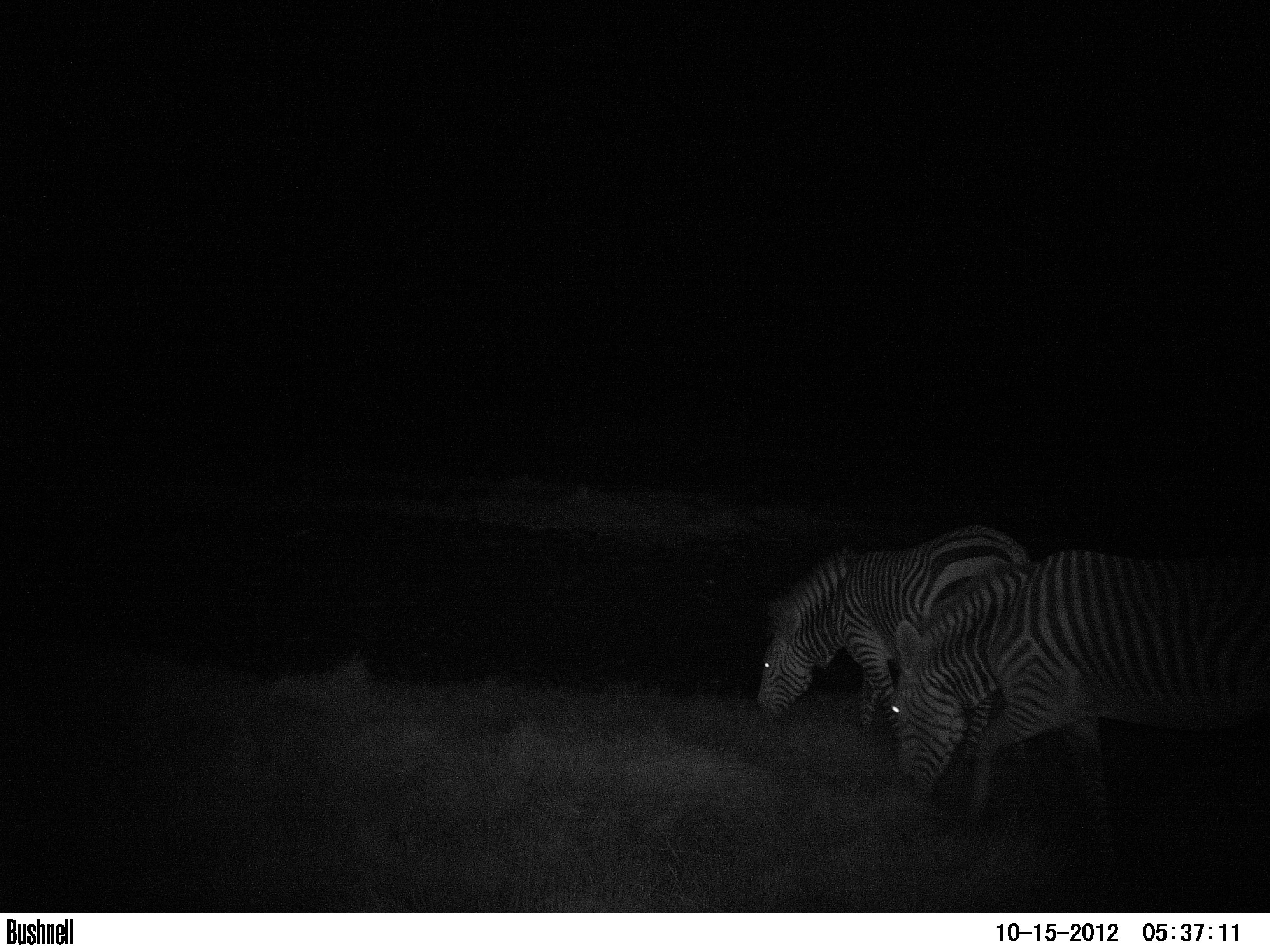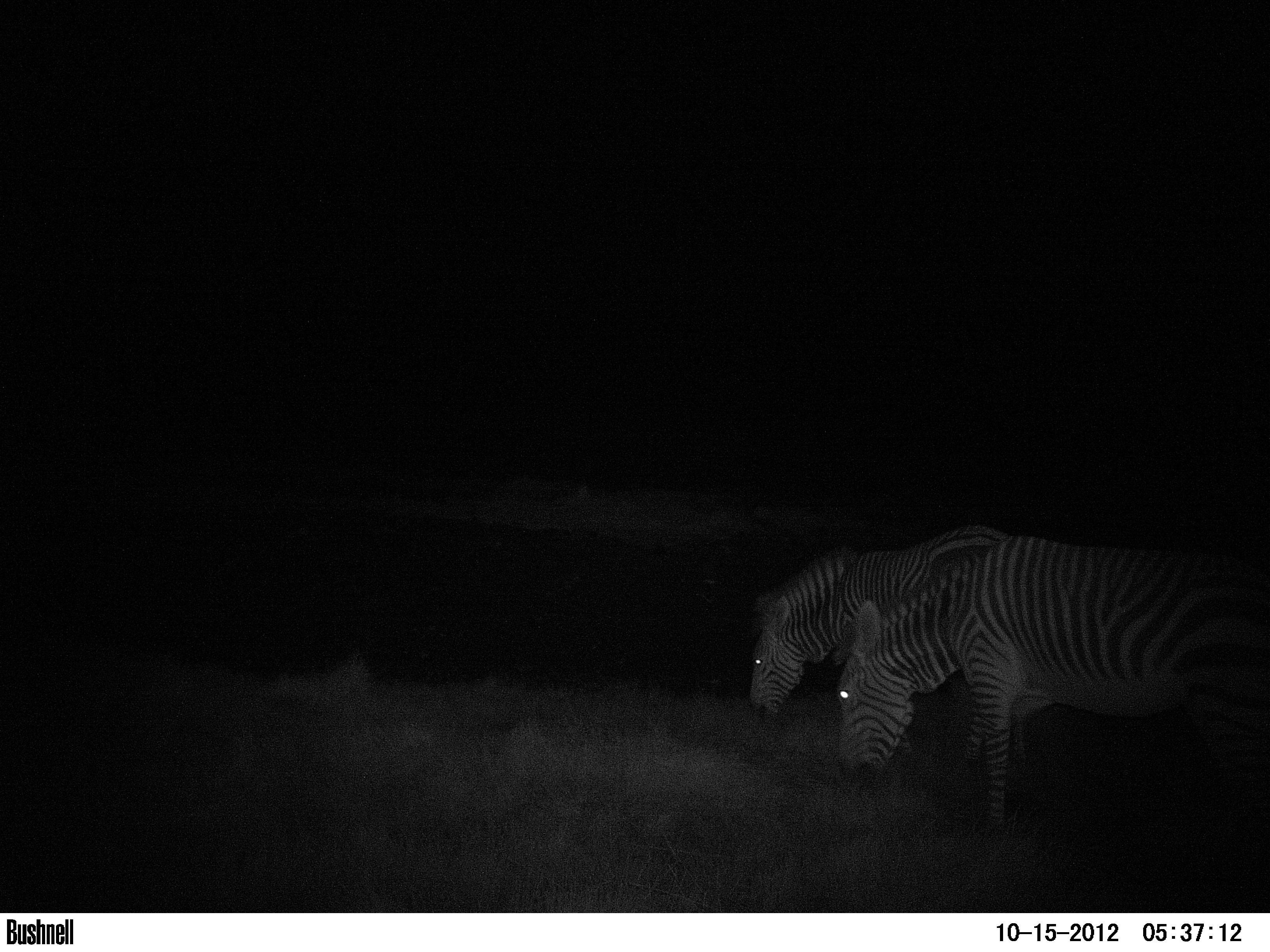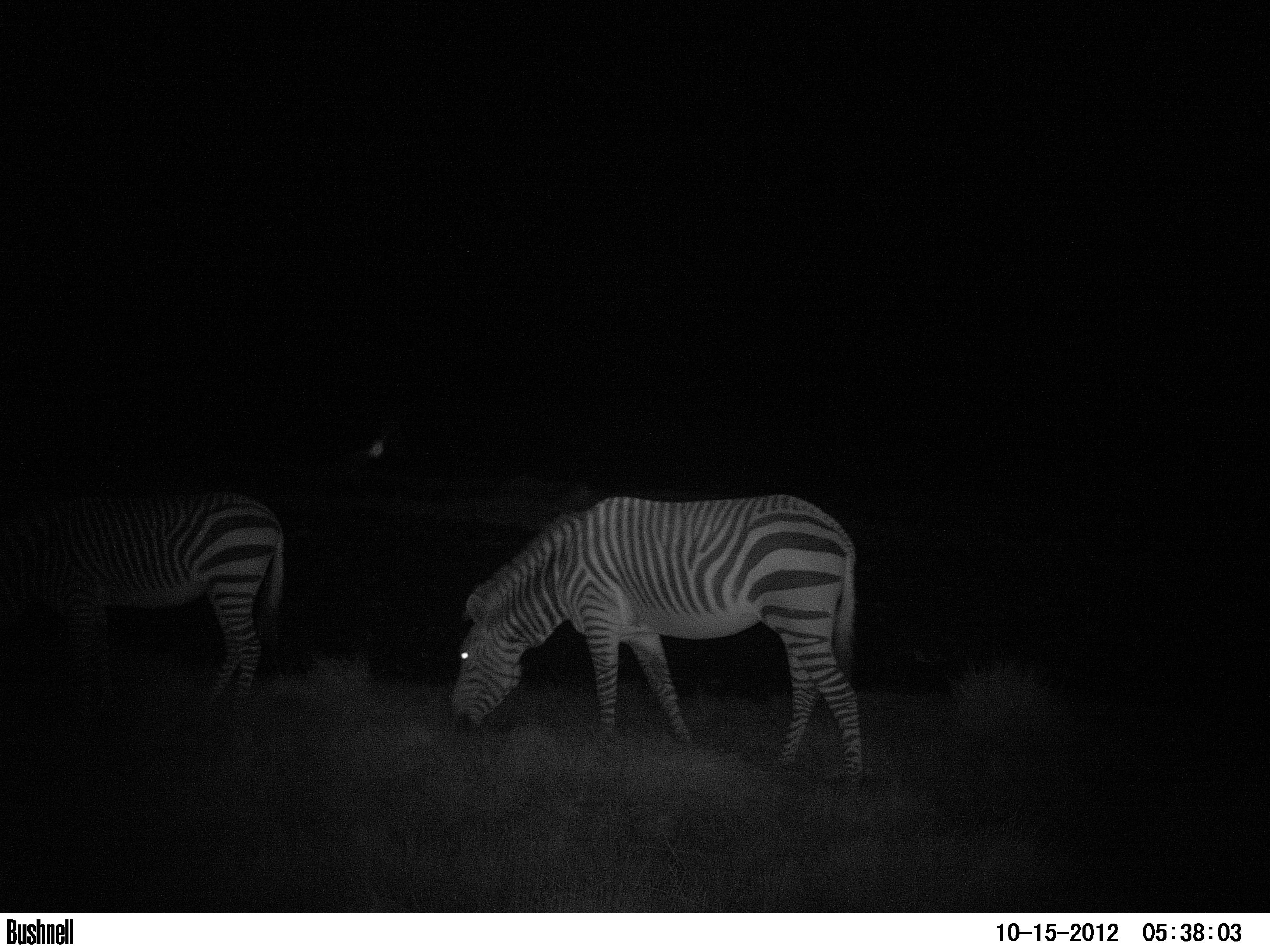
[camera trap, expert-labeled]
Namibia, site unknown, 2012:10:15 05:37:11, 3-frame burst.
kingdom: Animalia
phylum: Chordata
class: Mammalia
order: Perissodactyla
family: Equidae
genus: Equus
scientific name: Equus zebra hartmannae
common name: hartmann's mountain zebra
Equus zebra hartmannae (hartmann's mountain zebra).